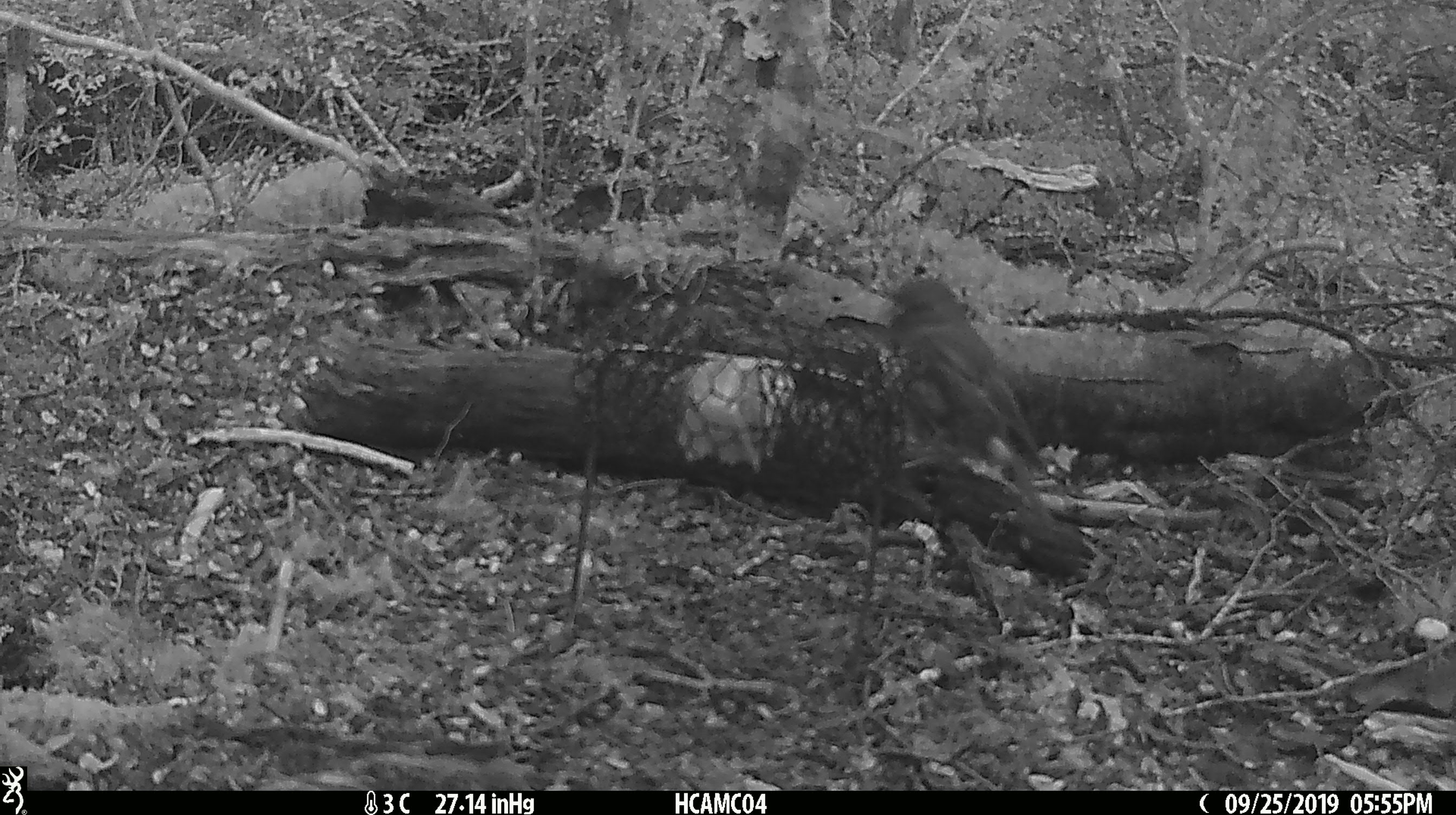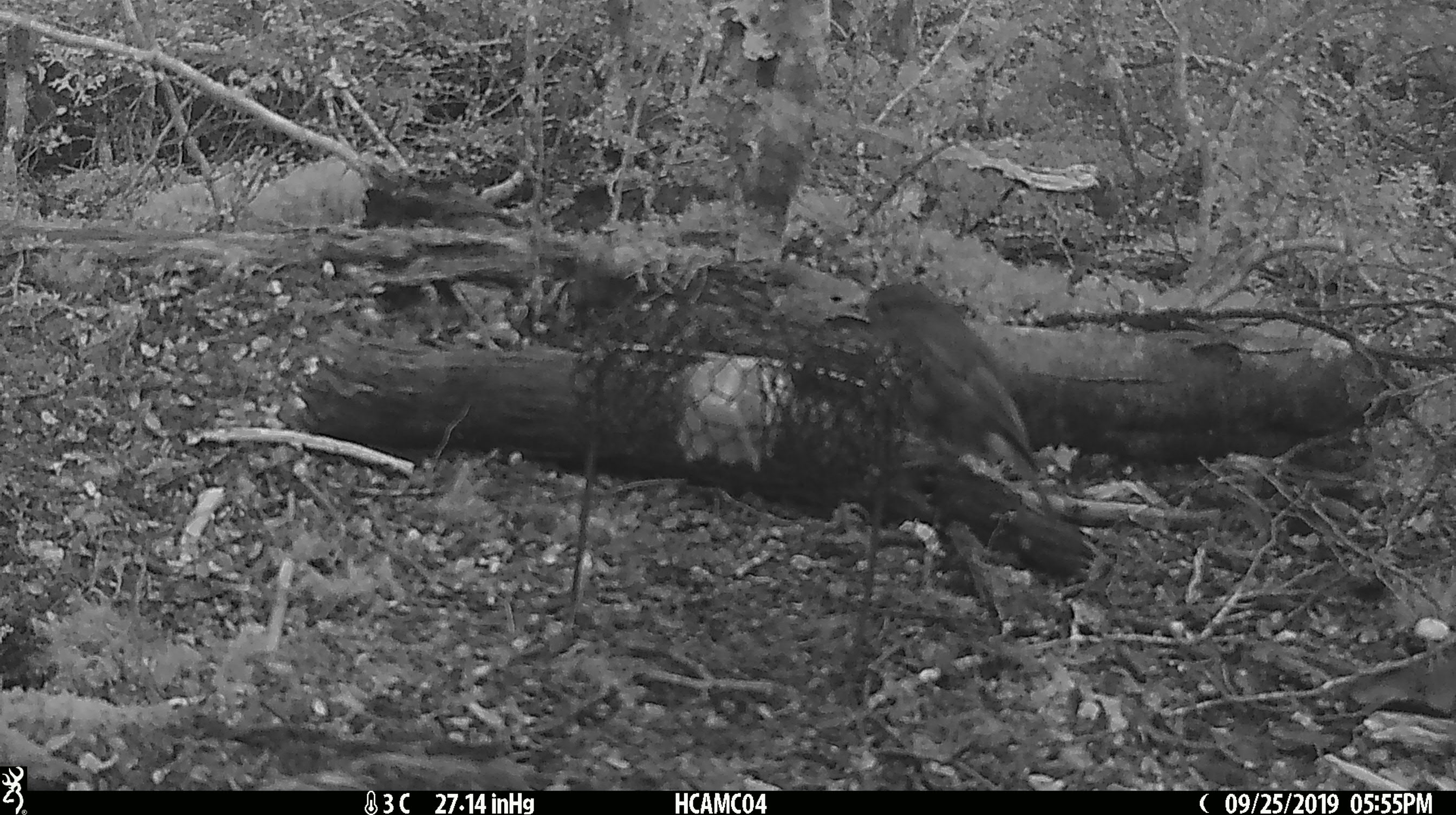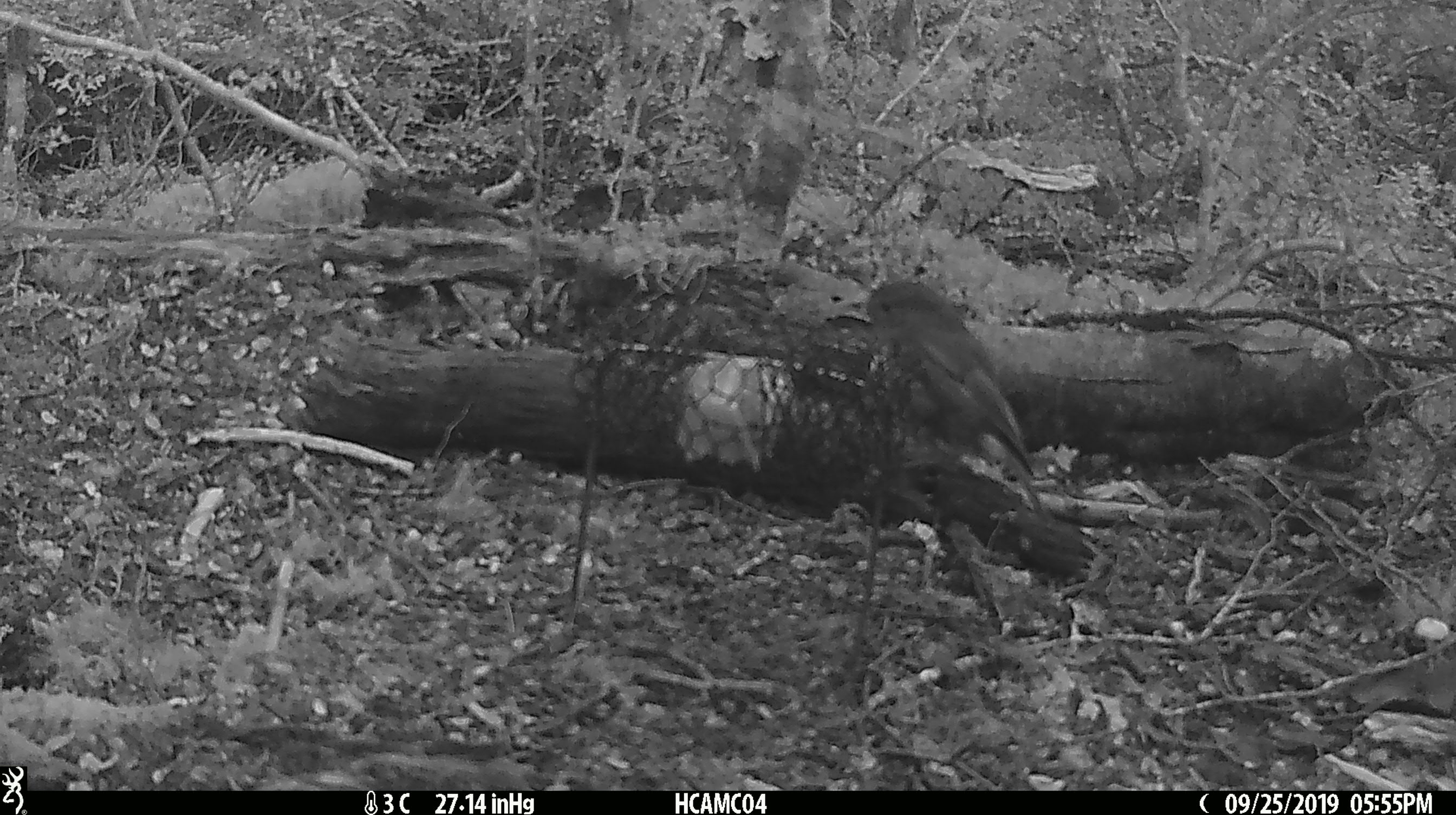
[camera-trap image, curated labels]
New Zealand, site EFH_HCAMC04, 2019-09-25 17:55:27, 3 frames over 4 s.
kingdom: Animalia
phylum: Chordata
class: Aves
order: Passeriformes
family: Petroicidae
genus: Petroica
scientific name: Petroica australis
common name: new zealand robin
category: robin